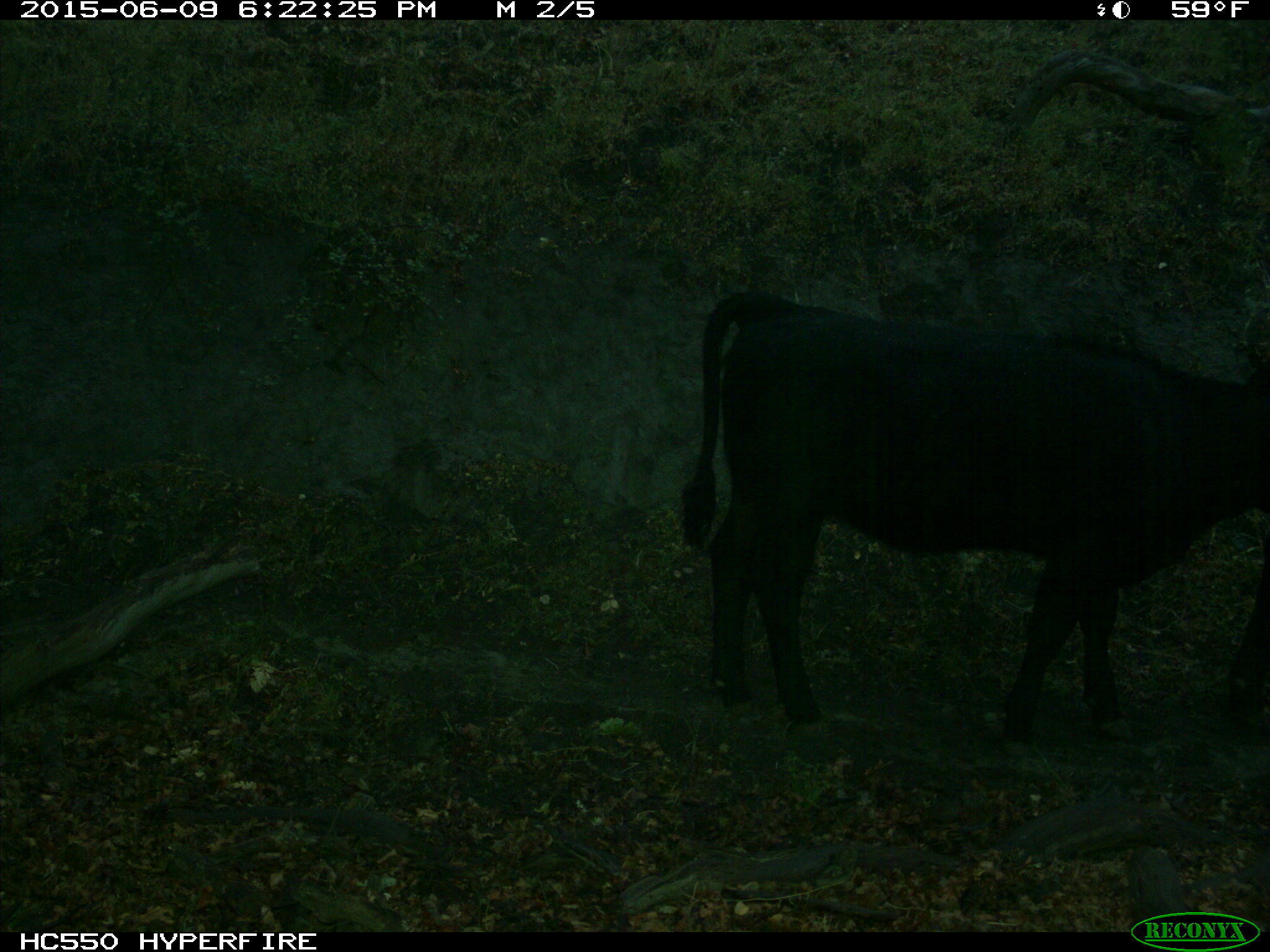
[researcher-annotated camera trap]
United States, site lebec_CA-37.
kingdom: Animalia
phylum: Chordata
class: Mammalia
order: Artiodactyla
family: Bovidae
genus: Bos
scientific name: Bos taurus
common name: domestic cow